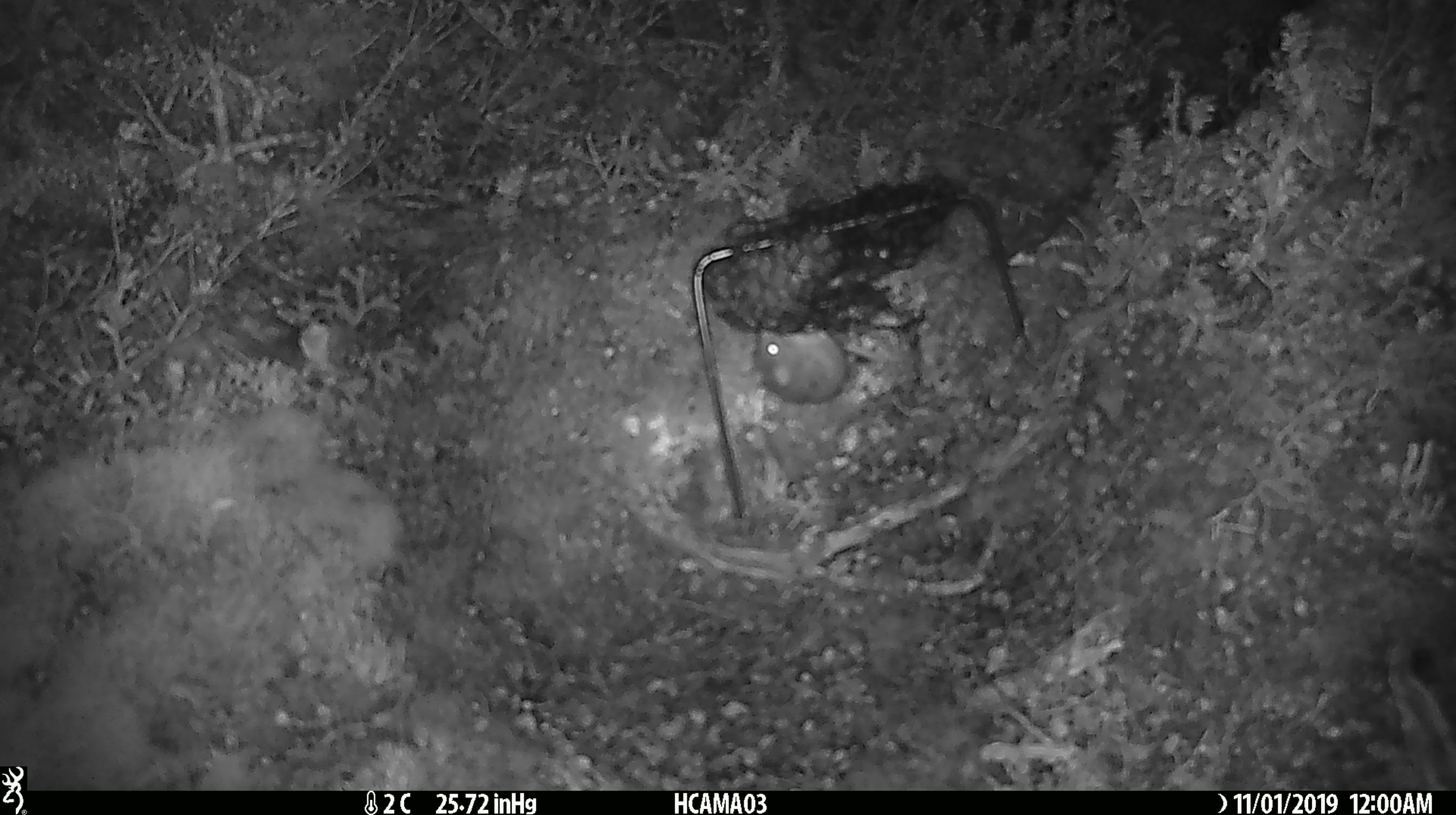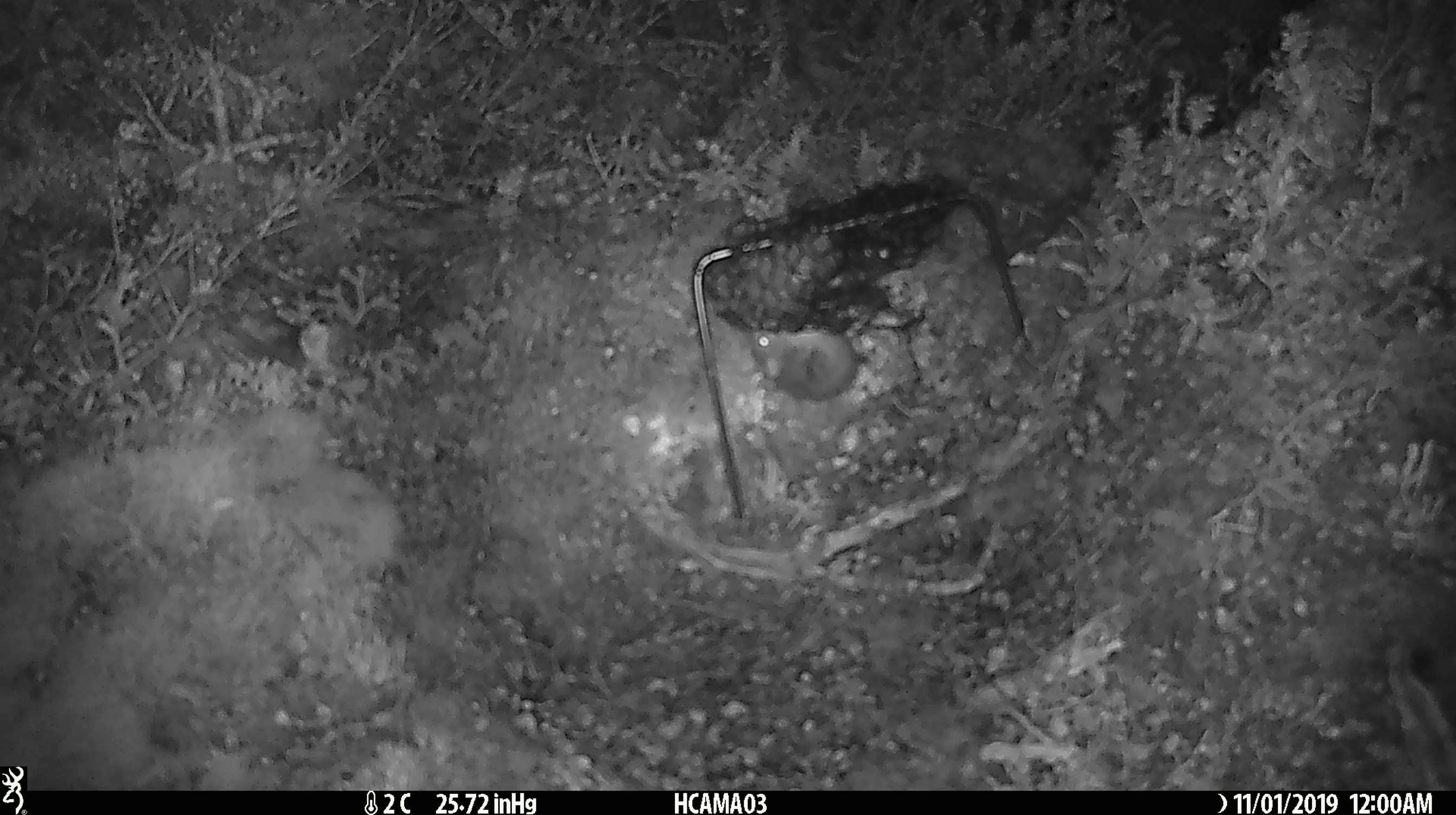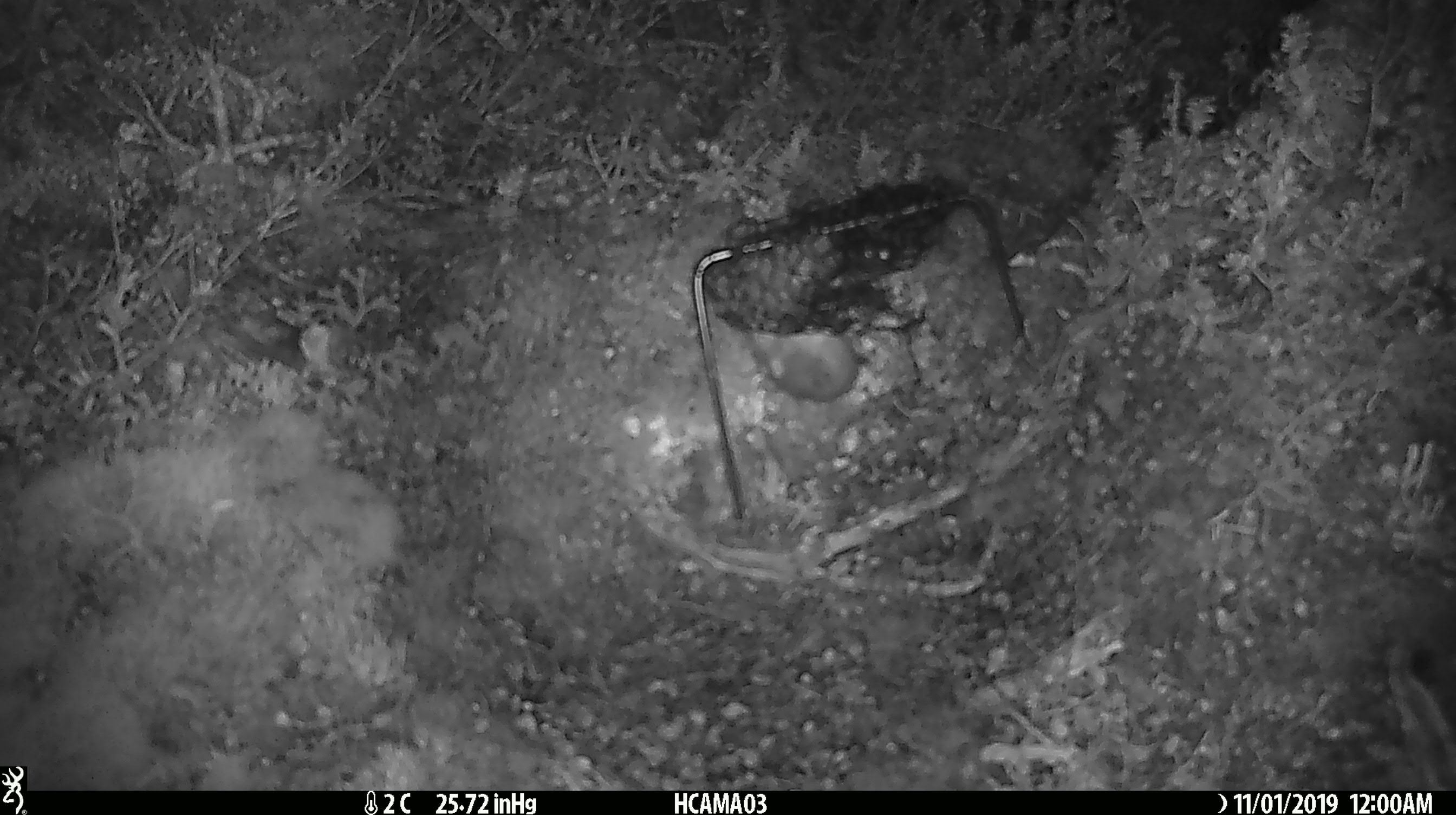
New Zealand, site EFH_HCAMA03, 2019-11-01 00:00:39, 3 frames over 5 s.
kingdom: Animalia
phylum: Chordata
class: Mammalia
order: Rodentia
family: Muridae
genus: Mus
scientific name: Mus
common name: mouse